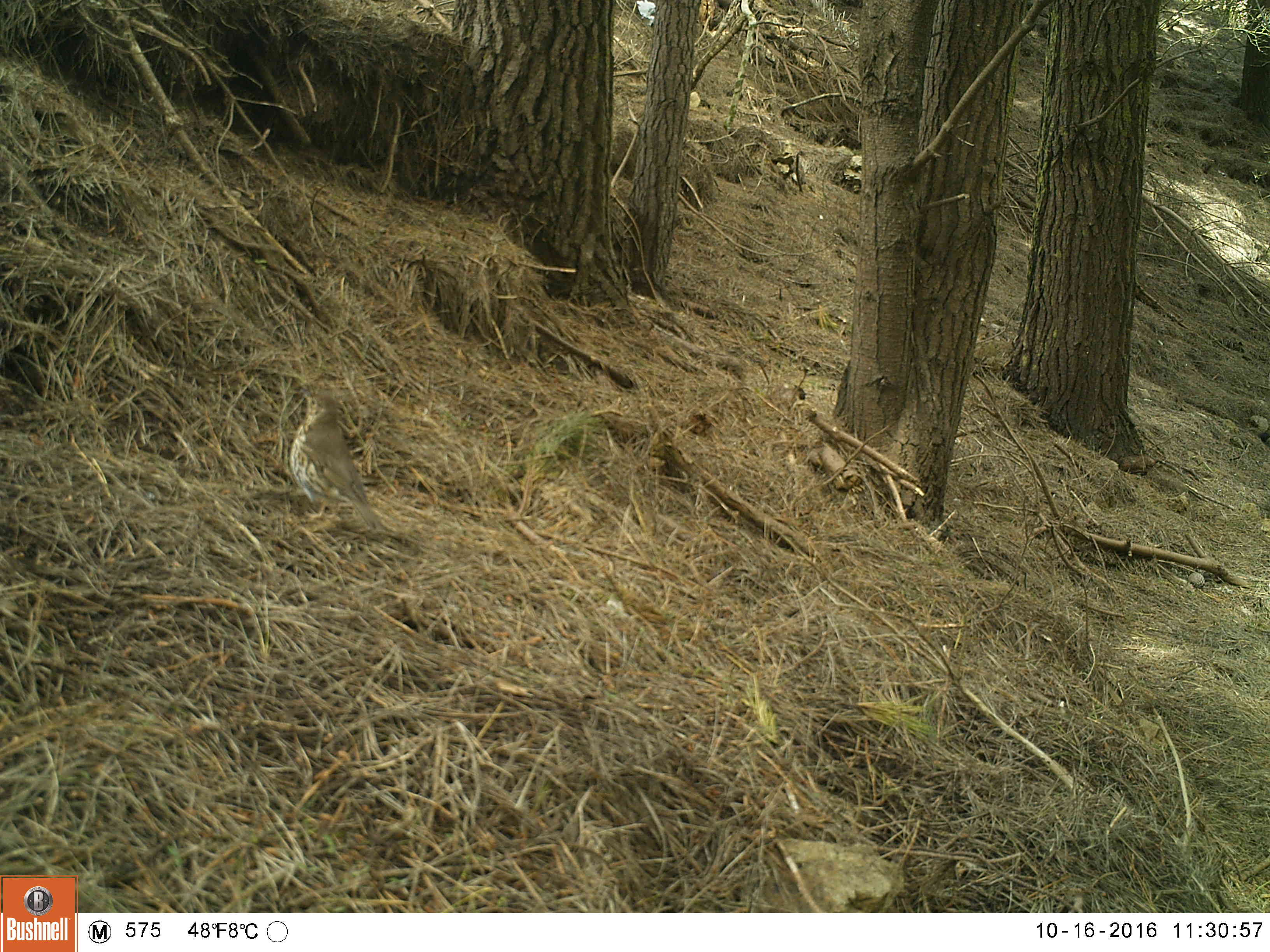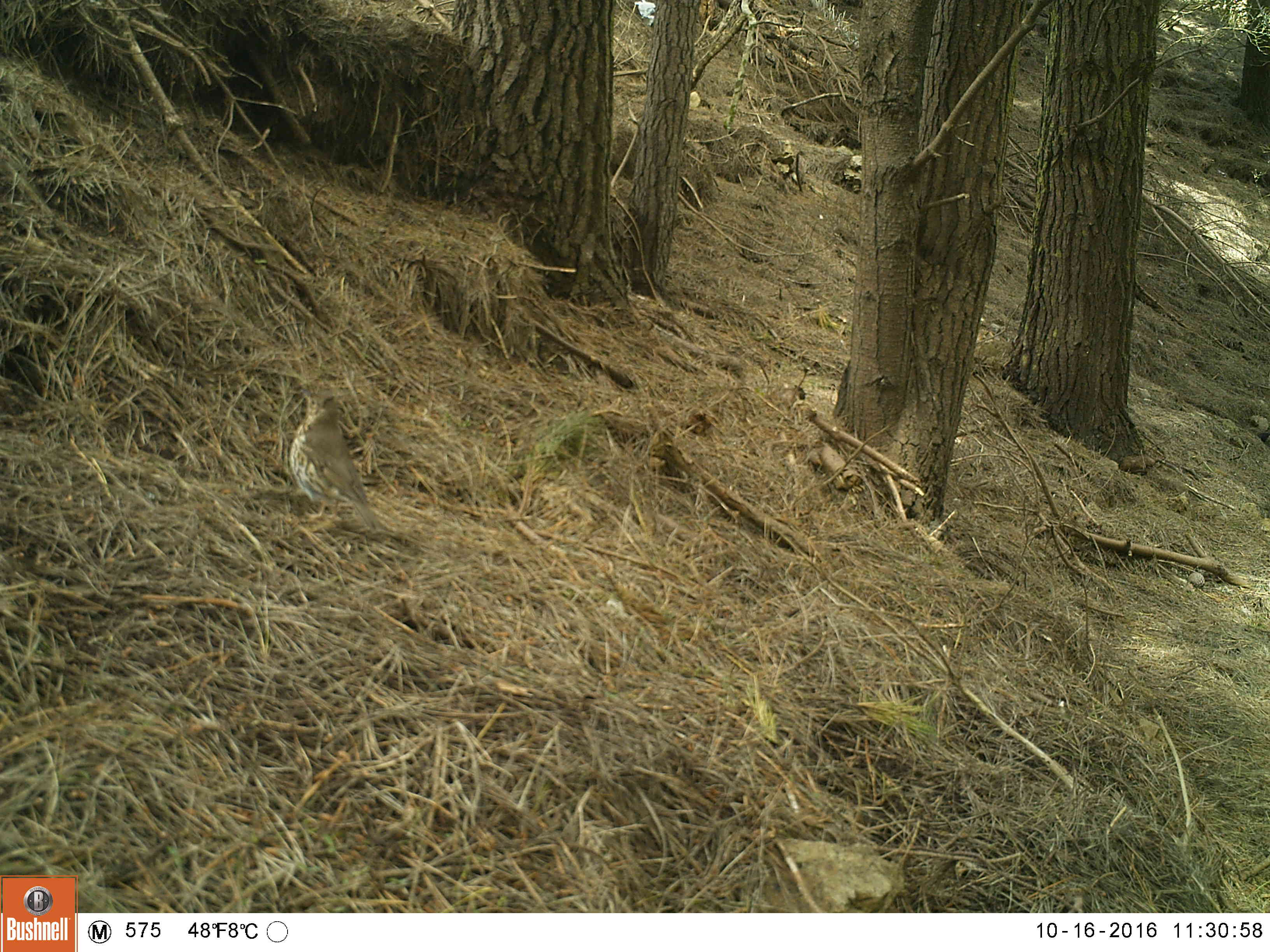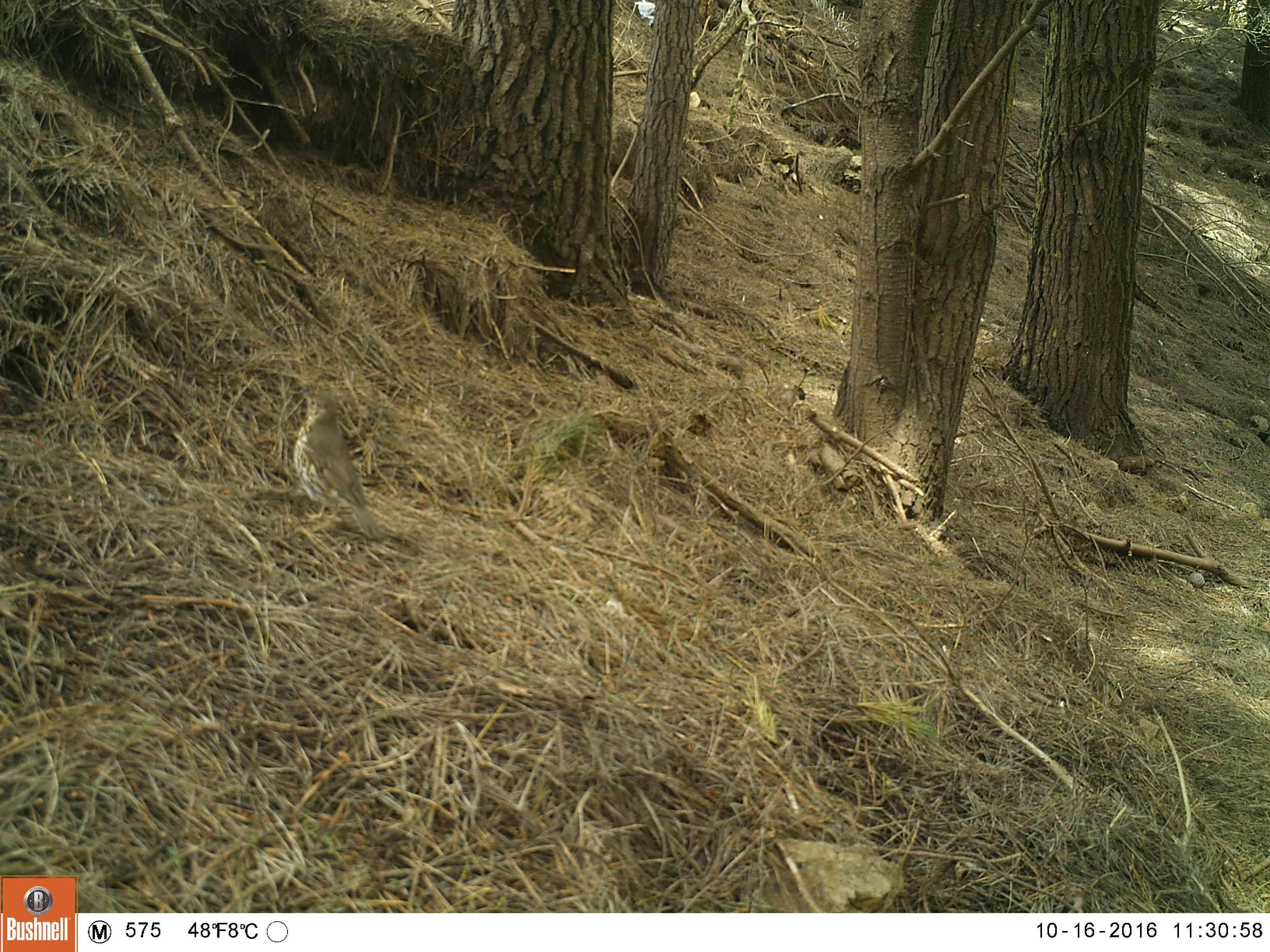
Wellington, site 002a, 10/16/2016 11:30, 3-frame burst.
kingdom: Animalia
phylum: Chordata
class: Aves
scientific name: Aves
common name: bird